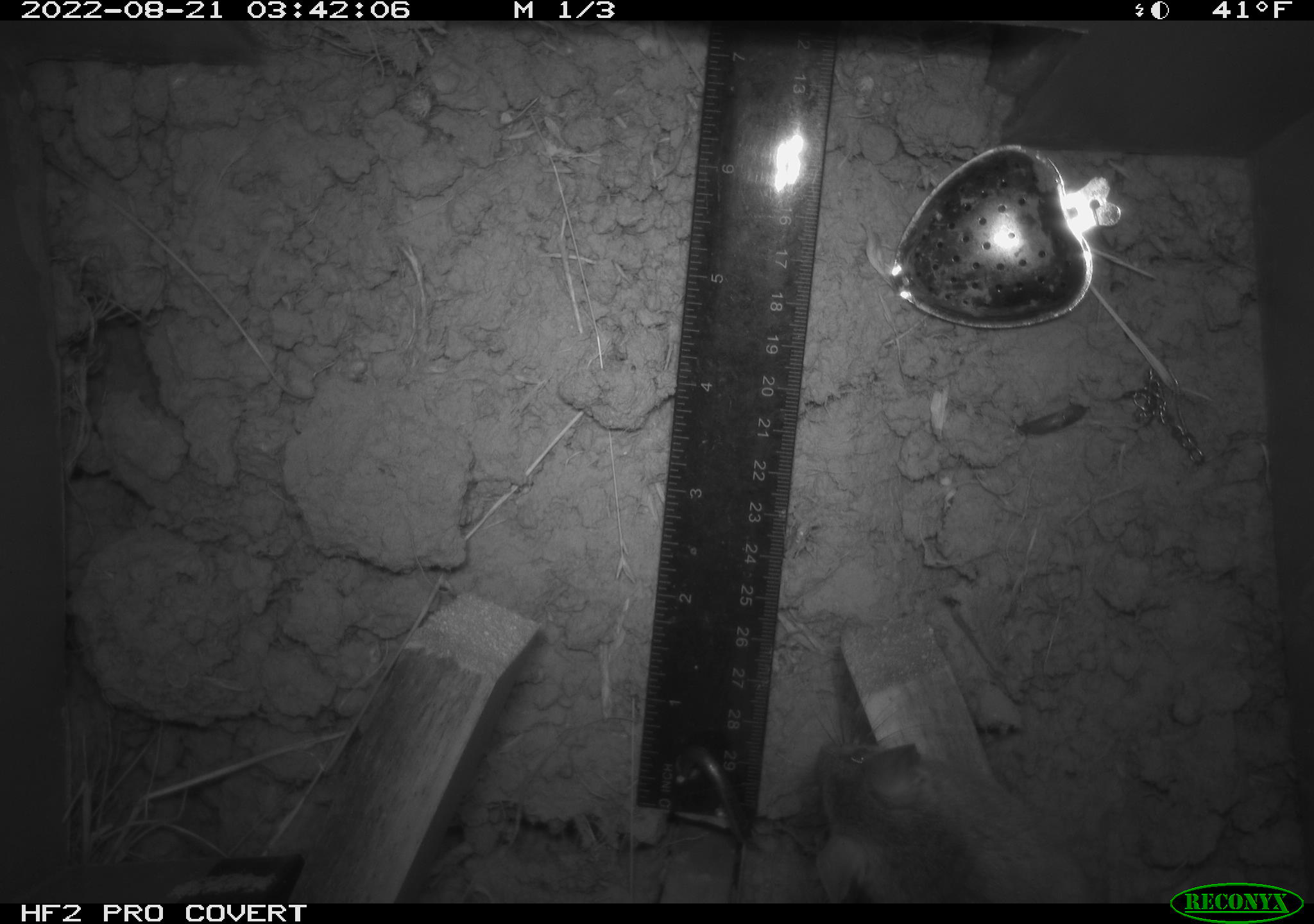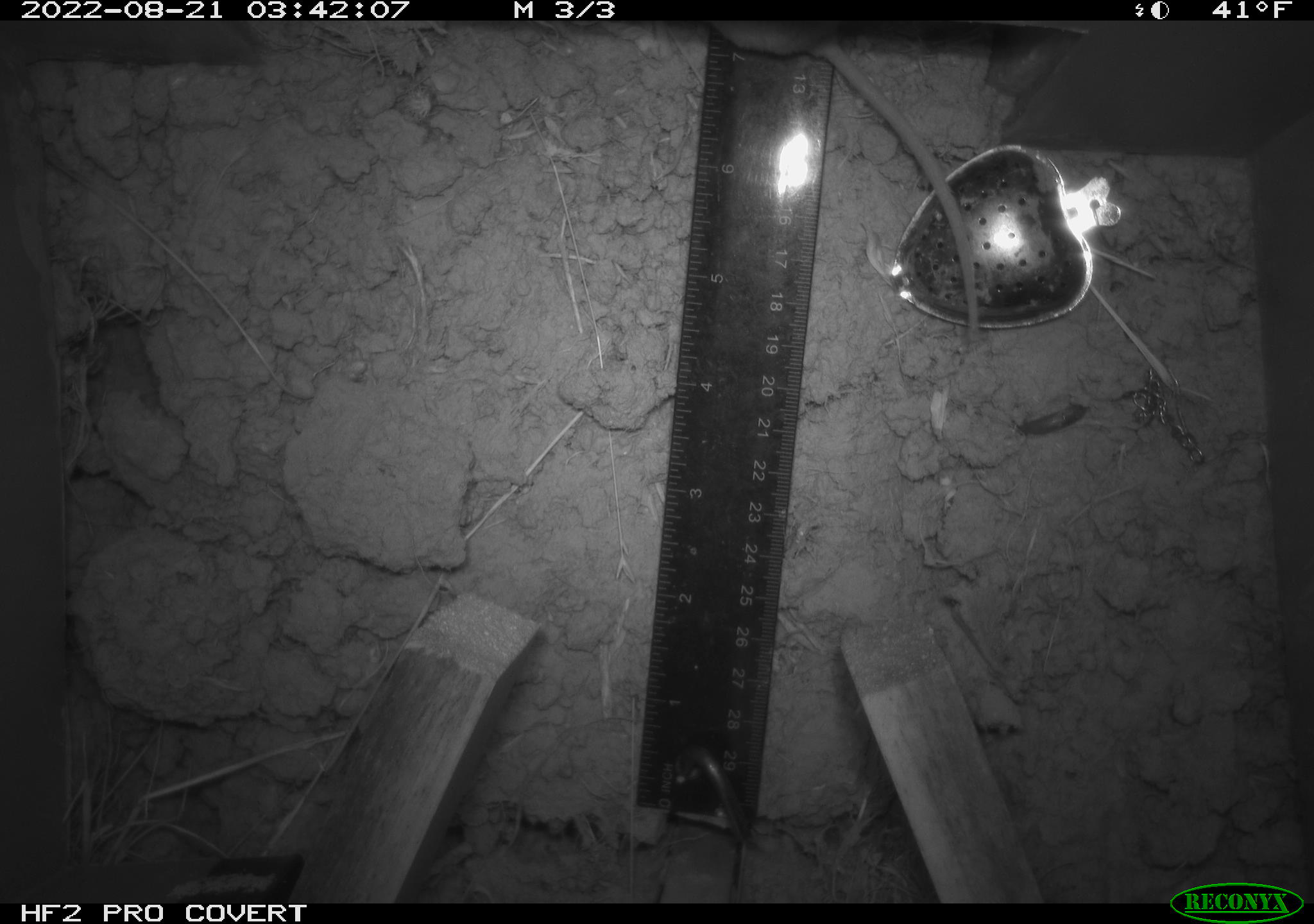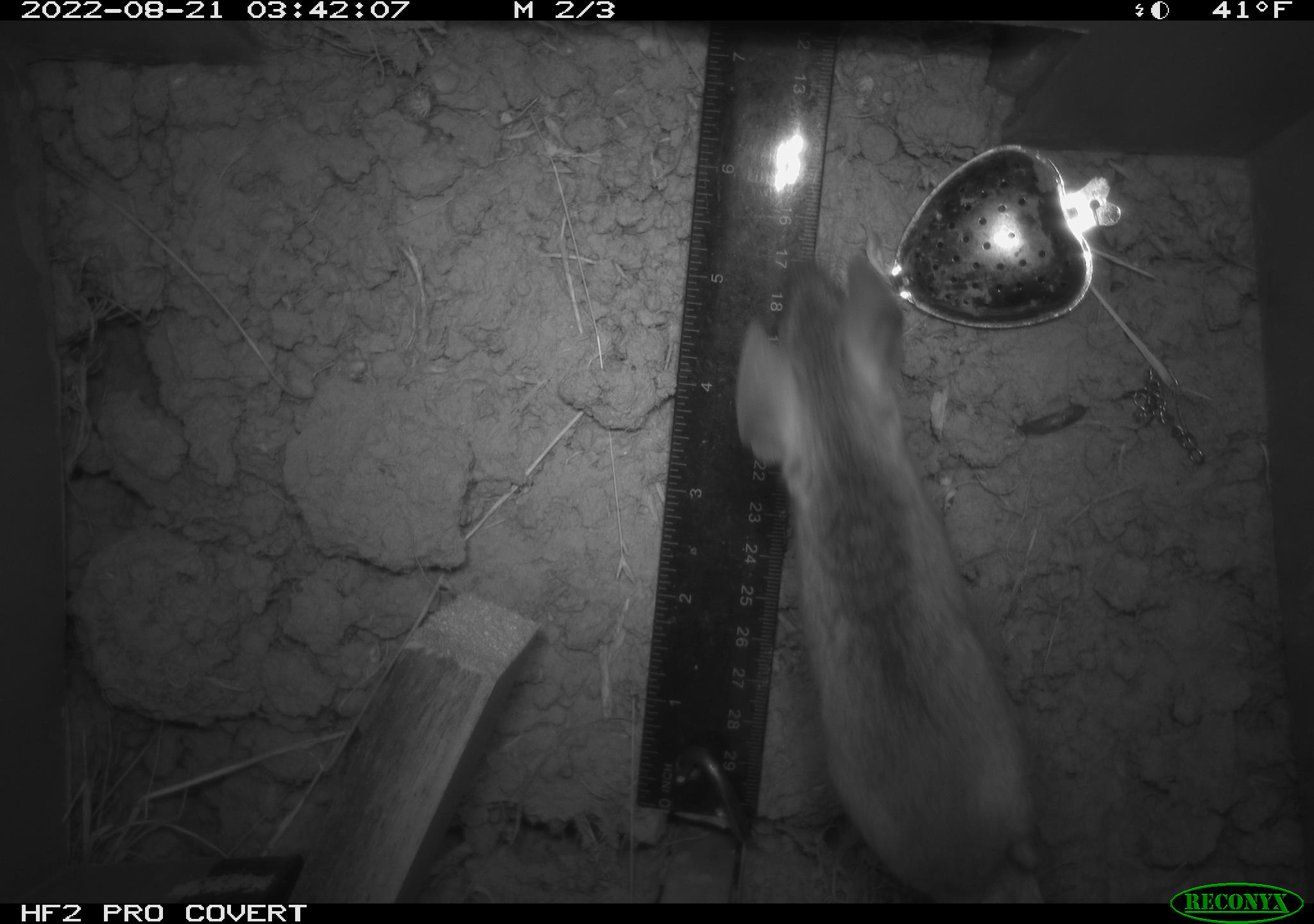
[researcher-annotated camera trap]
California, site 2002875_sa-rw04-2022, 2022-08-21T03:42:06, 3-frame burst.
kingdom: Animalia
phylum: Chordata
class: Mammalia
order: Rodentia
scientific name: Rodentia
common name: mouse species